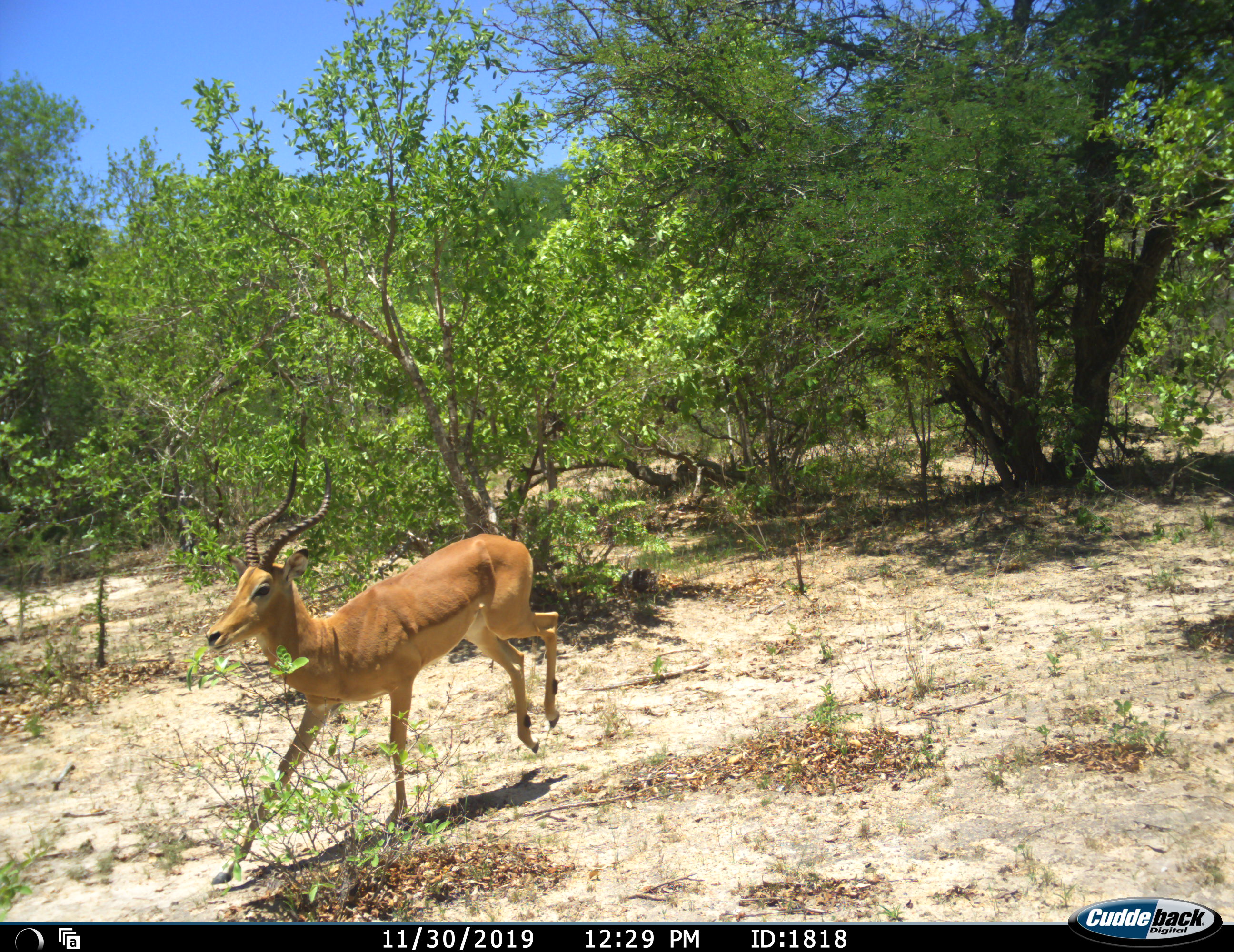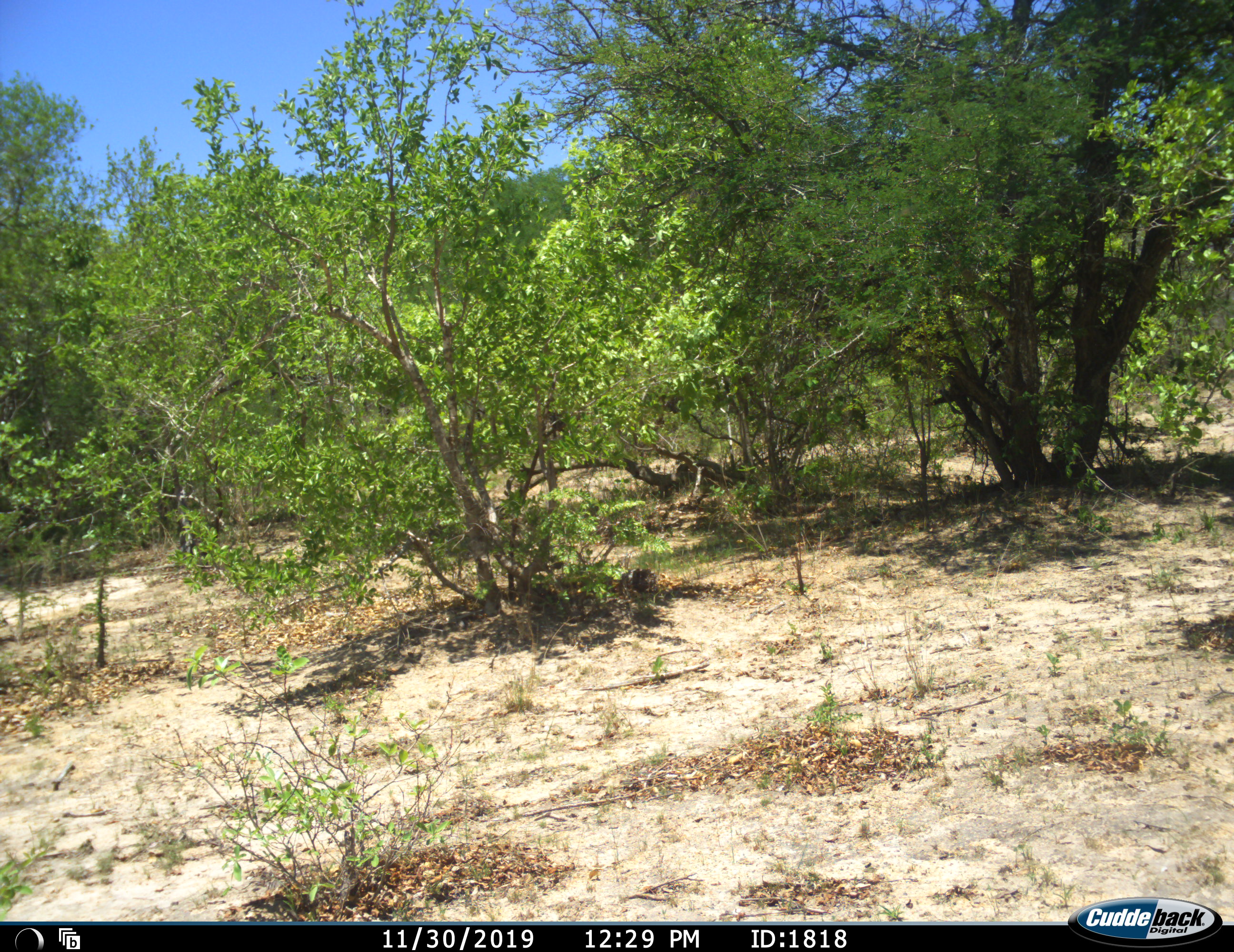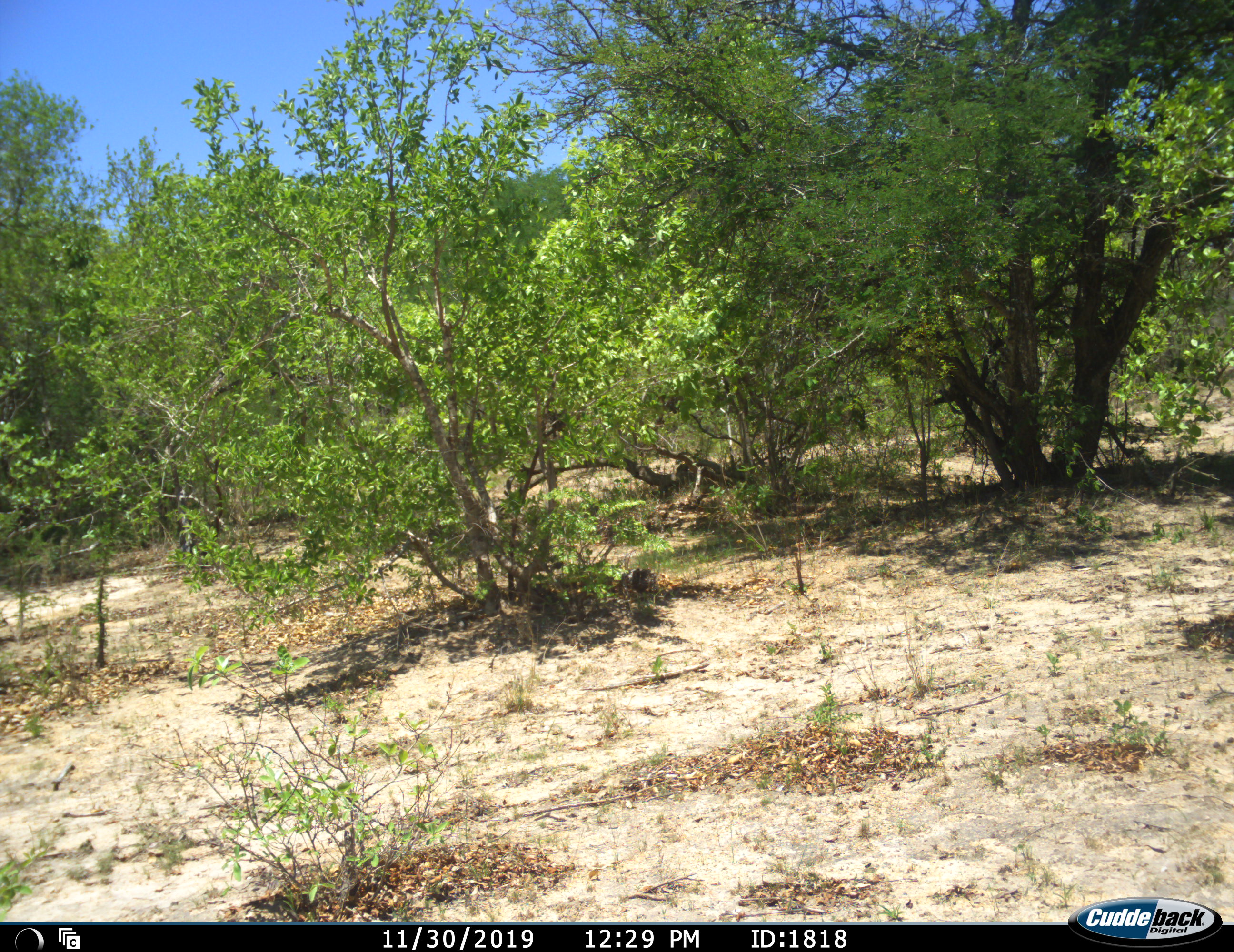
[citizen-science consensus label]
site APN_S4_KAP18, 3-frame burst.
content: unidentified animal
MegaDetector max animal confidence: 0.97